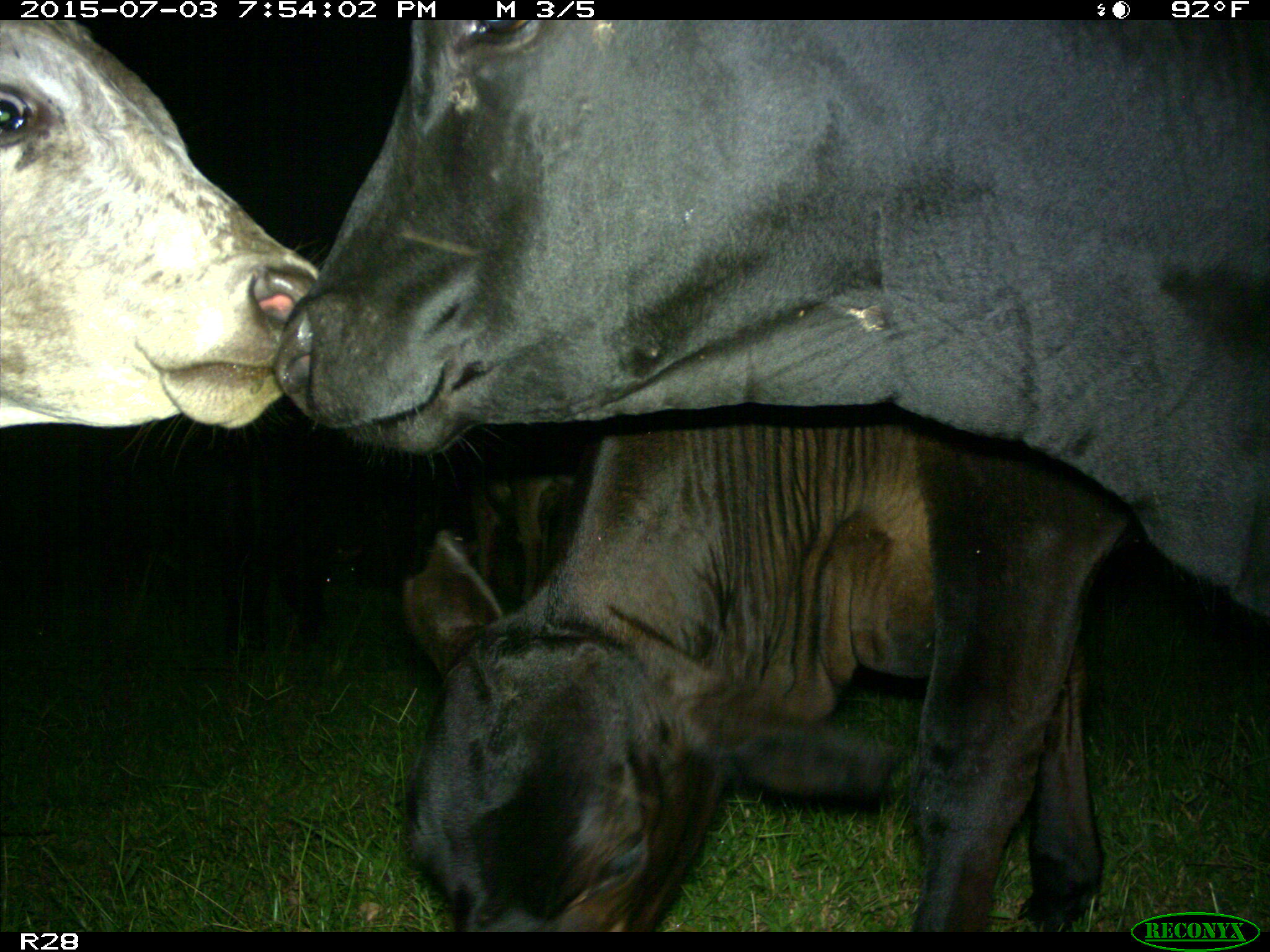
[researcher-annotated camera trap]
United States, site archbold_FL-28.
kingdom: Animalia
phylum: Chordata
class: Mammalia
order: Artiodactyla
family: Bovidae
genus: Bos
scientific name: Bos taurus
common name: domestic cow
Bos taurus (domestic cow).